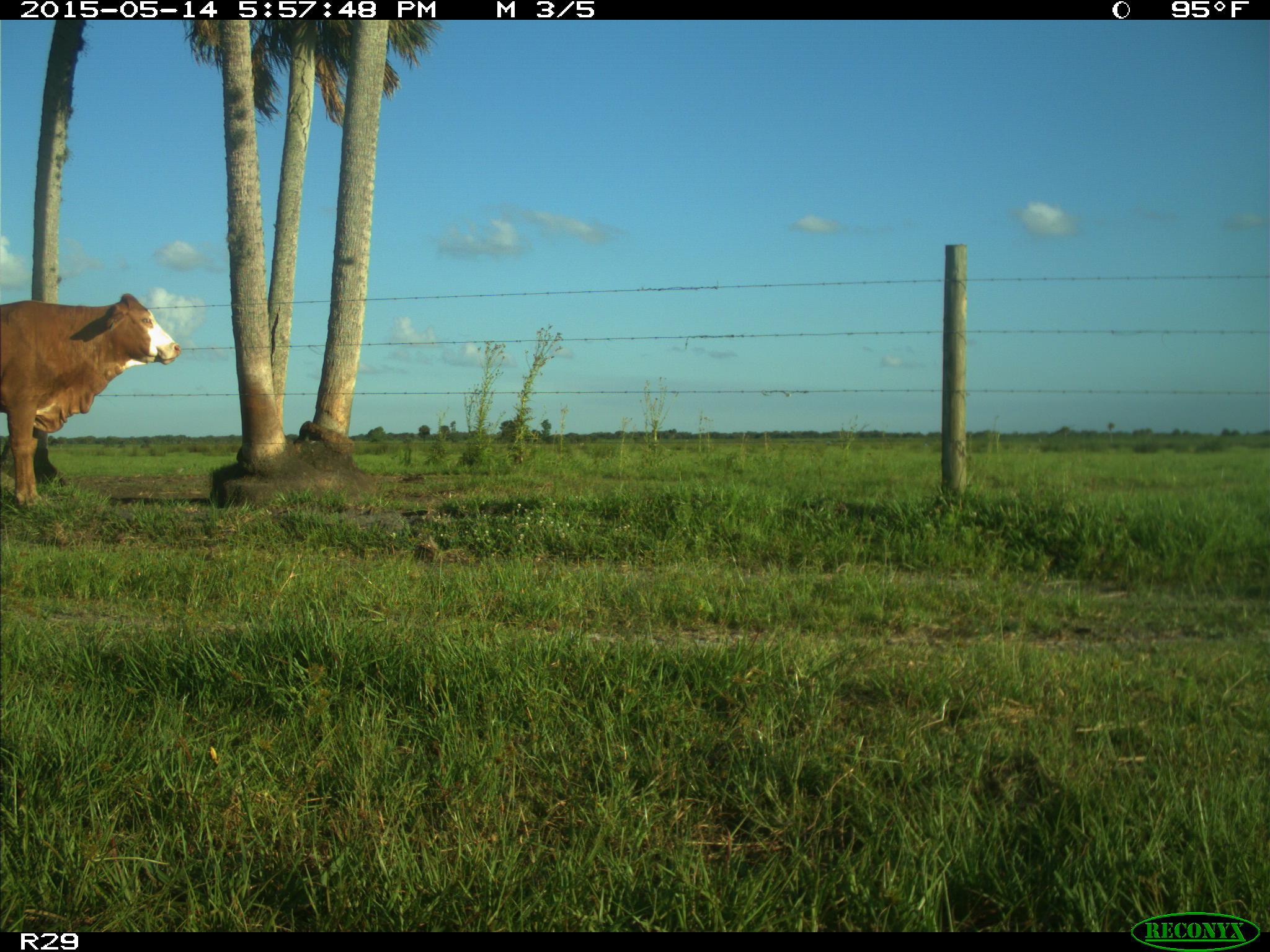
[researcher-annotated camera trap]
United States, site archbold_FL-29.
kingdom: Animalia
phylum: Chordata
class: Mammalia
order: Artiodactyla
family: Bovidae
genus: Bos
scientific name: Bos taurus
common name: domestic cow